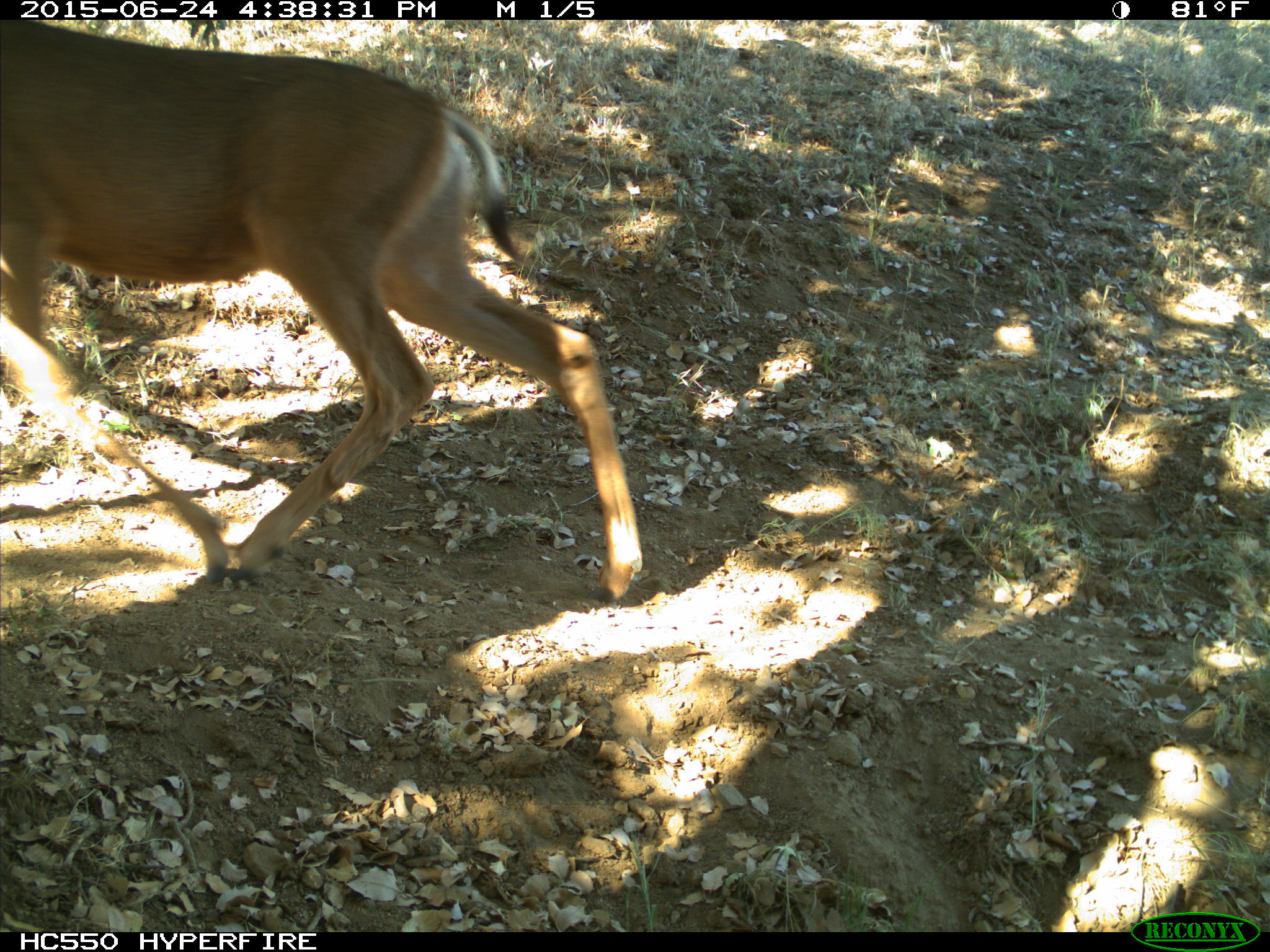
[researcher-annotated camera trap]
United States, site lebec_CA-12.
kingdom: Animalia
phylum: Chordata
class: Mammalia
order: Artiodactyla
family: Cervidae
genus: Odocoileus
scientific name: Odocoileus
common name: deer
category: unidentified deer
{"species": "unidentified deer (deer) (Odocoileus)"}